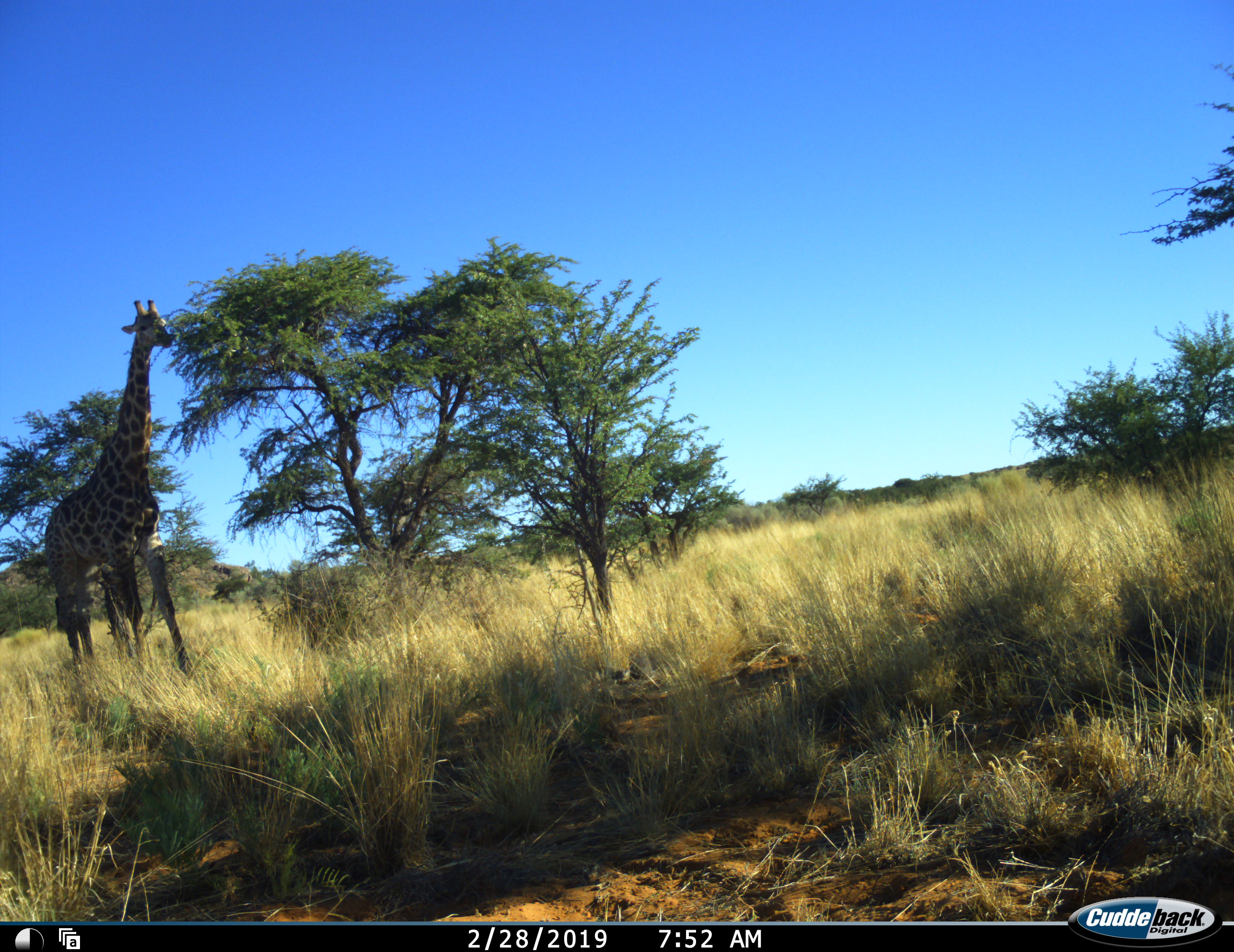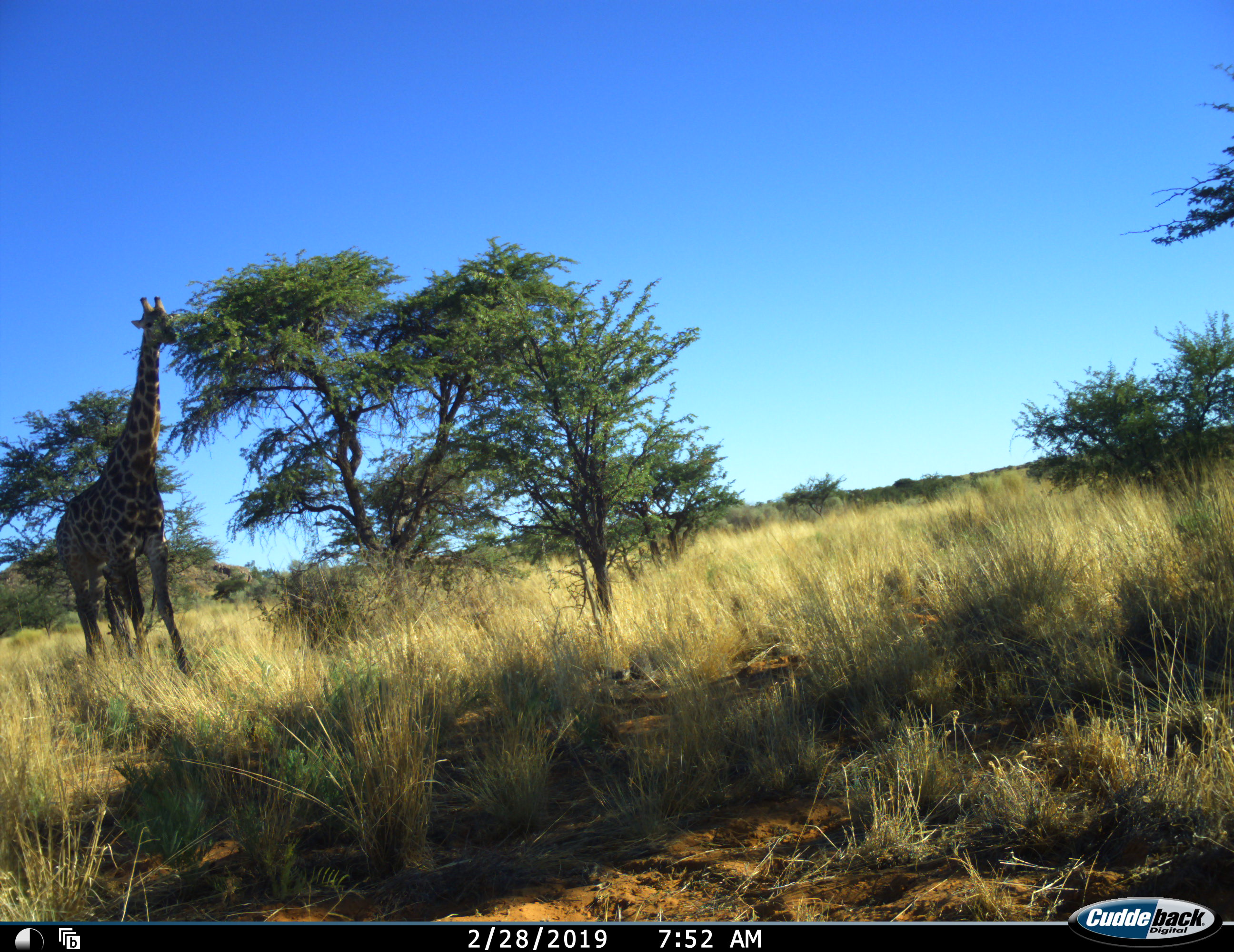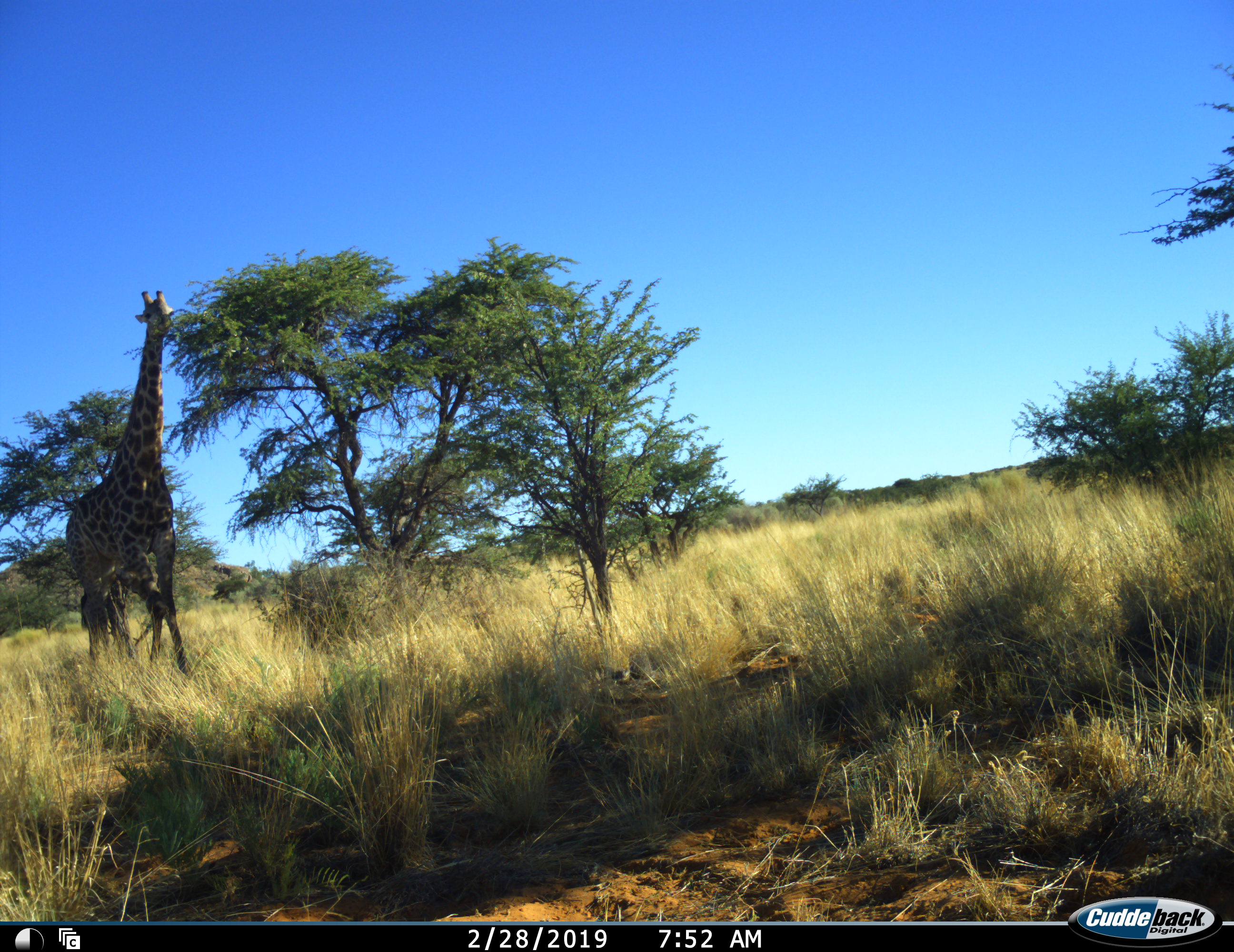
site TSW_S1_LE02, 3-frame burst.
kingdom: Animalia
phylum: Chordata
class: Mammalia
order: Artiodactyla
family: Giraffidae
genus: Giraffa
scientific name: Giraffa camelopardalis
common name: giraffe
Giraffe (Giraffa camelopardalis), count 1. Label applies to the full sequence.